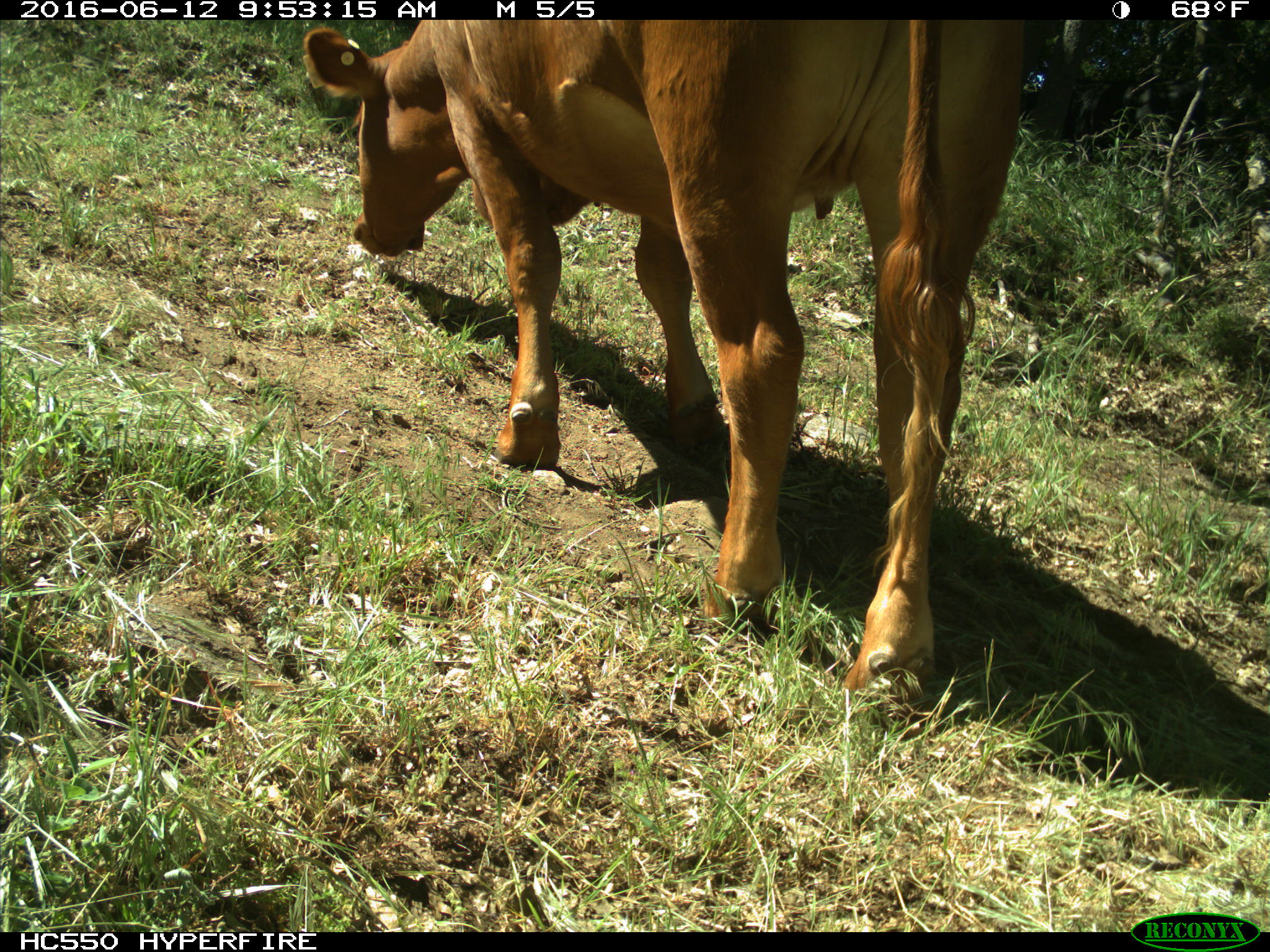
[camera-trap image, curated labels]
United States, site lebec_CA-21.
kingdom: Animalia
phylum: Chordata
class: Mammalia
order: Artiodactyla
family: Bovidae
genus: Bos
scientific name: Bos taurus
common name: domestic cow